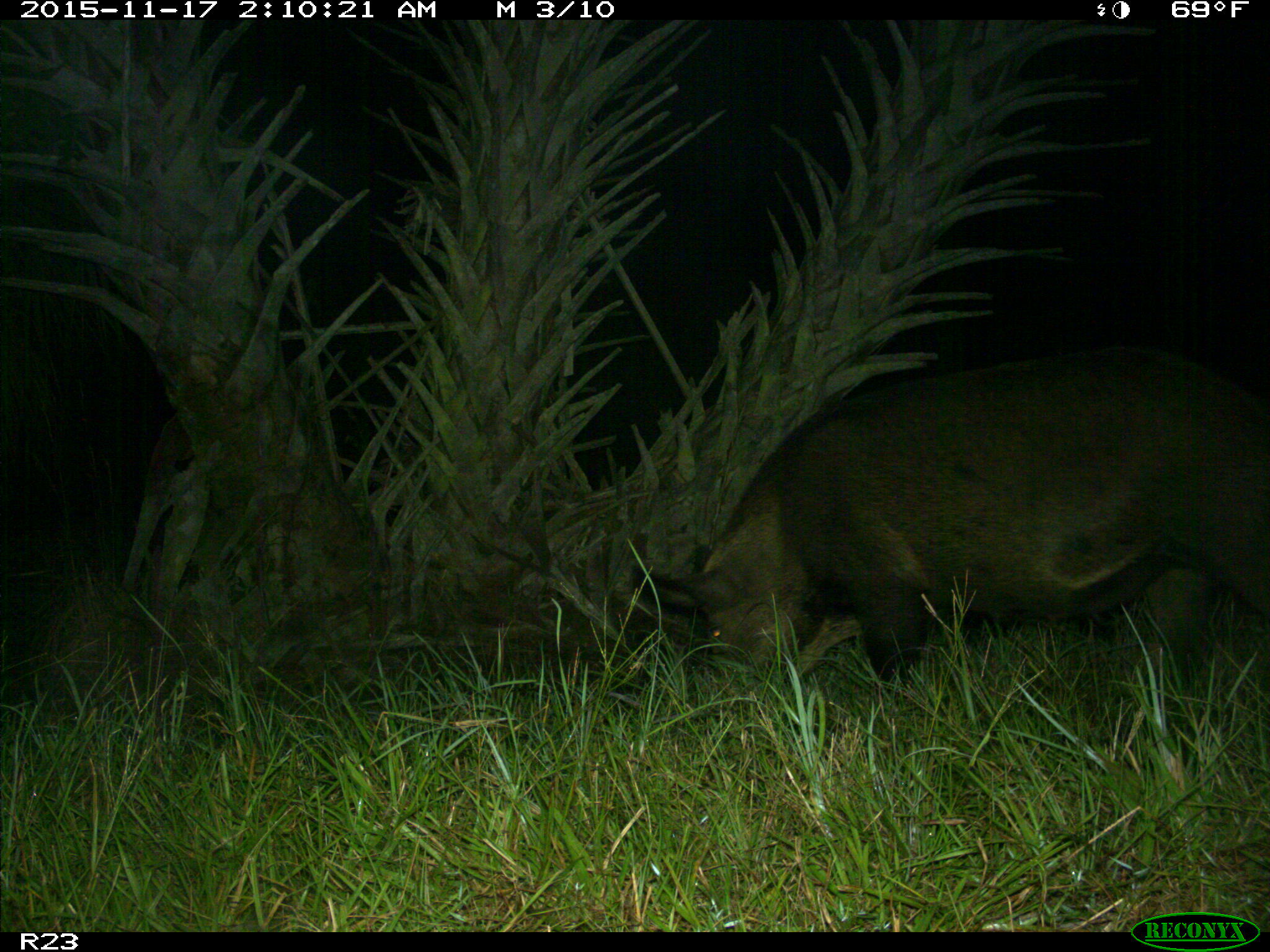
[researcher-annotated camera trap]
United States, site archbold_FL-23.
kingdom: Animalia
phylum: Chordata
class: Mammalia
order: Artiodactyla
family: Suidae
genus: Sus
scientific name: Sus scrofa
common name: wild boar